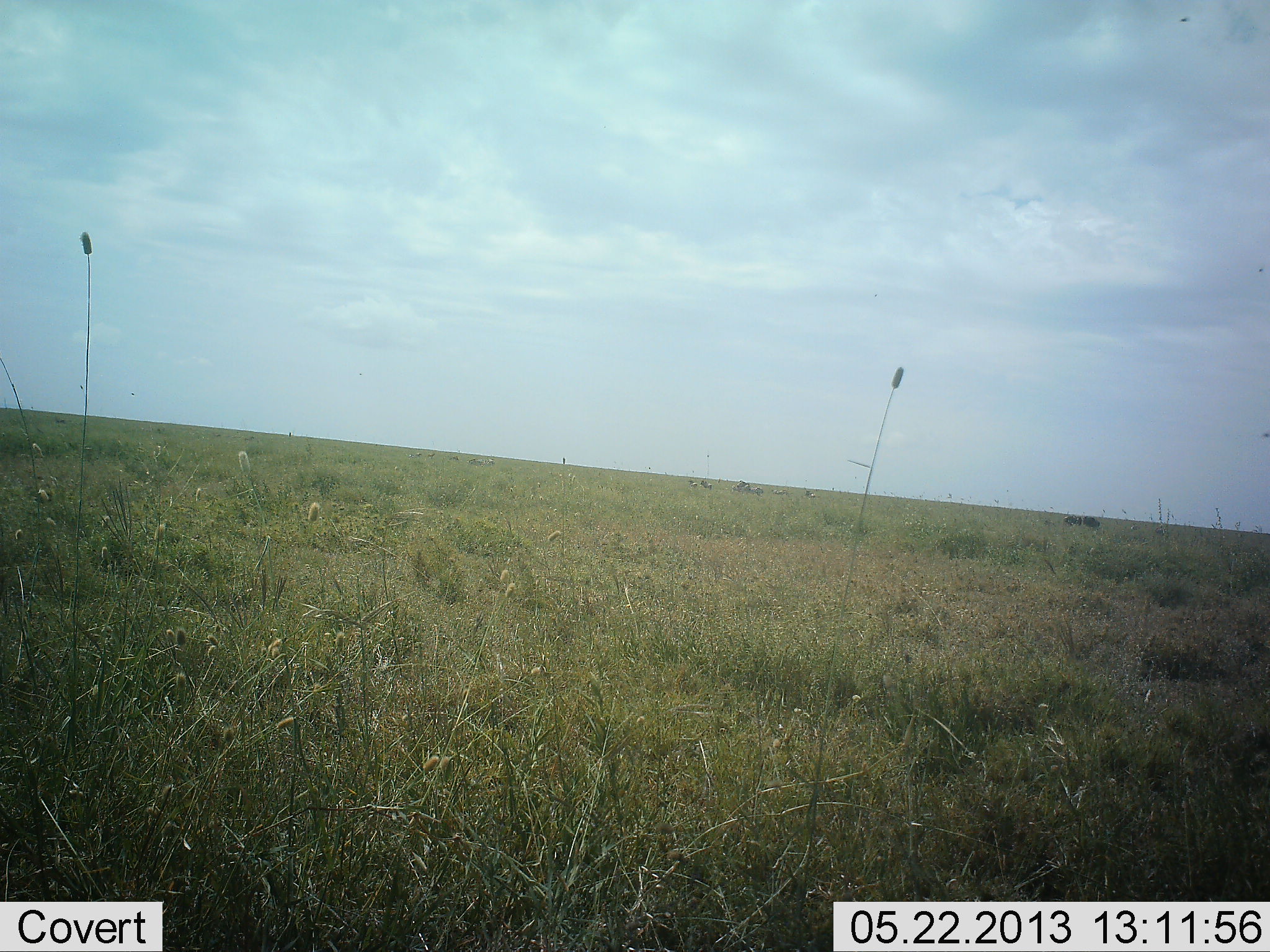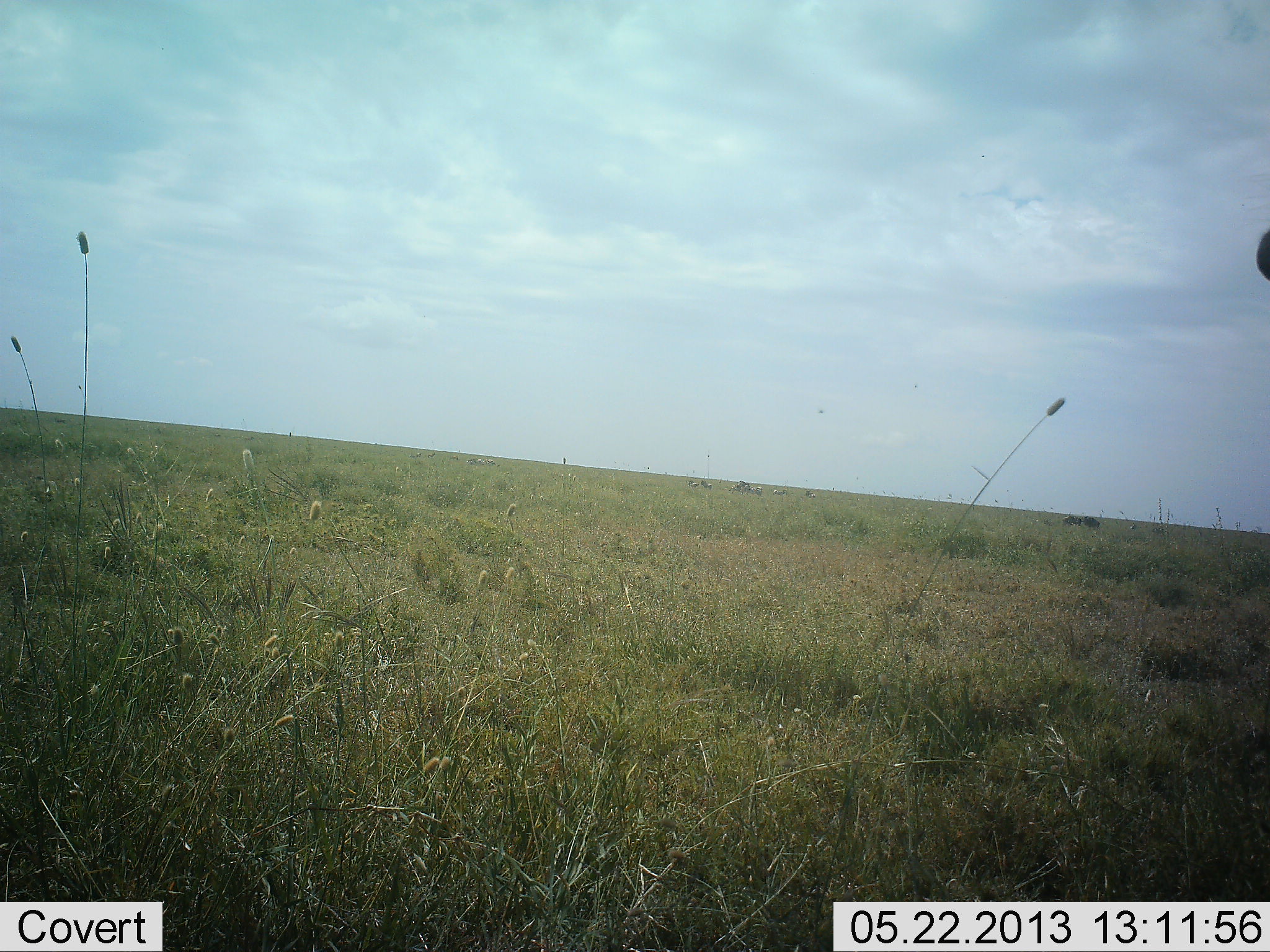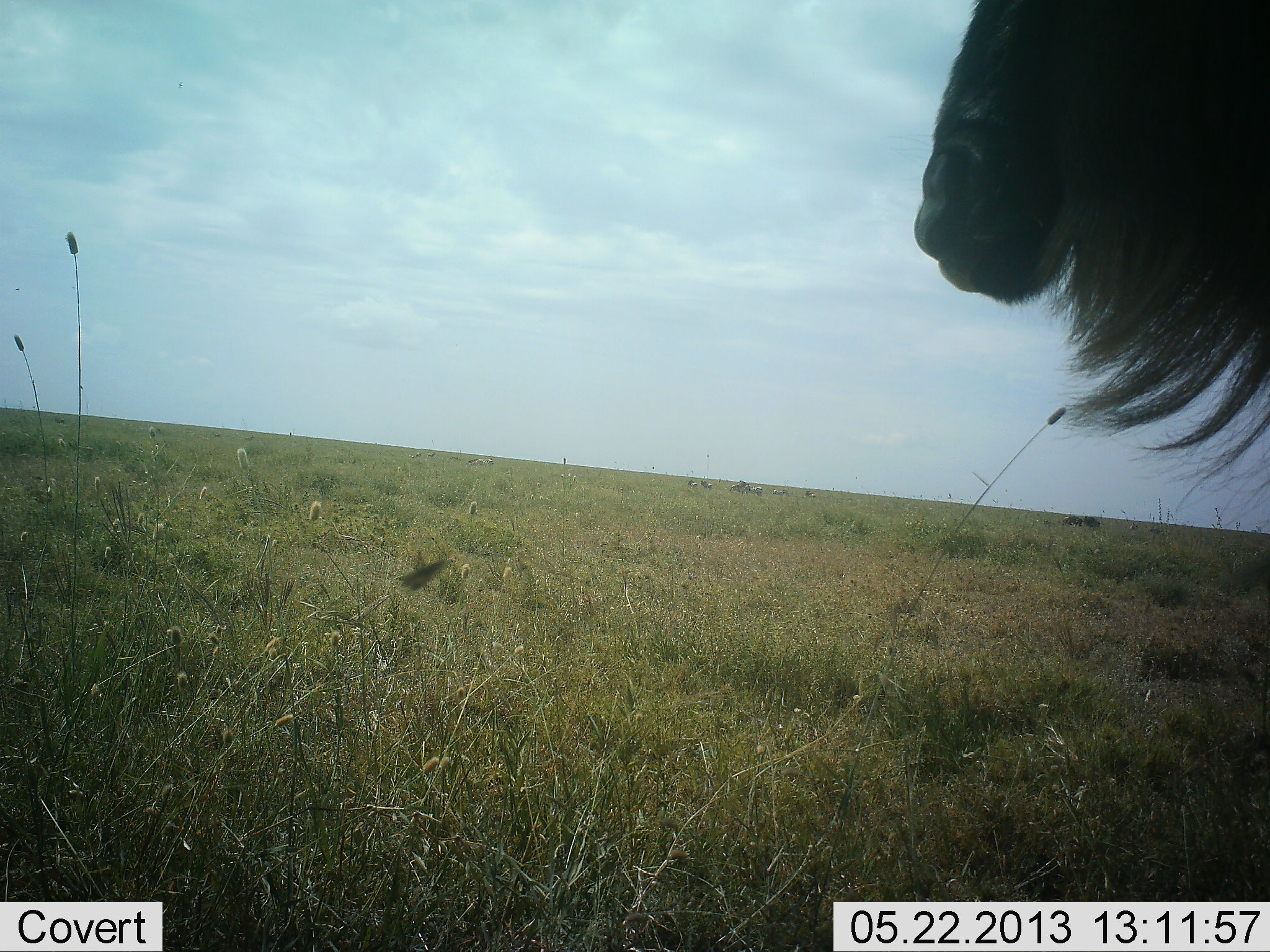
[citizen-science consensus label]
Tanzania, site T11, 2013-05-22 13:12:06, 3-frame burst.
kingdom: Animalia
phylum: Chordata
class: Mammalia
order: Artiodactyla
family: Bovidae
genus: Connochaetes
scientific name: Connochaetes taurinus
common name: blue wildebeest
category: wildebeest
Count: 1.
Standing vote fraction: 12%.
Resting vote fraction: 0%.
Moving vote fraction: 94%.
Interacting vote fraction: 0%.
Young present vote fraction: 0%.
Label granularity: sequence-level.